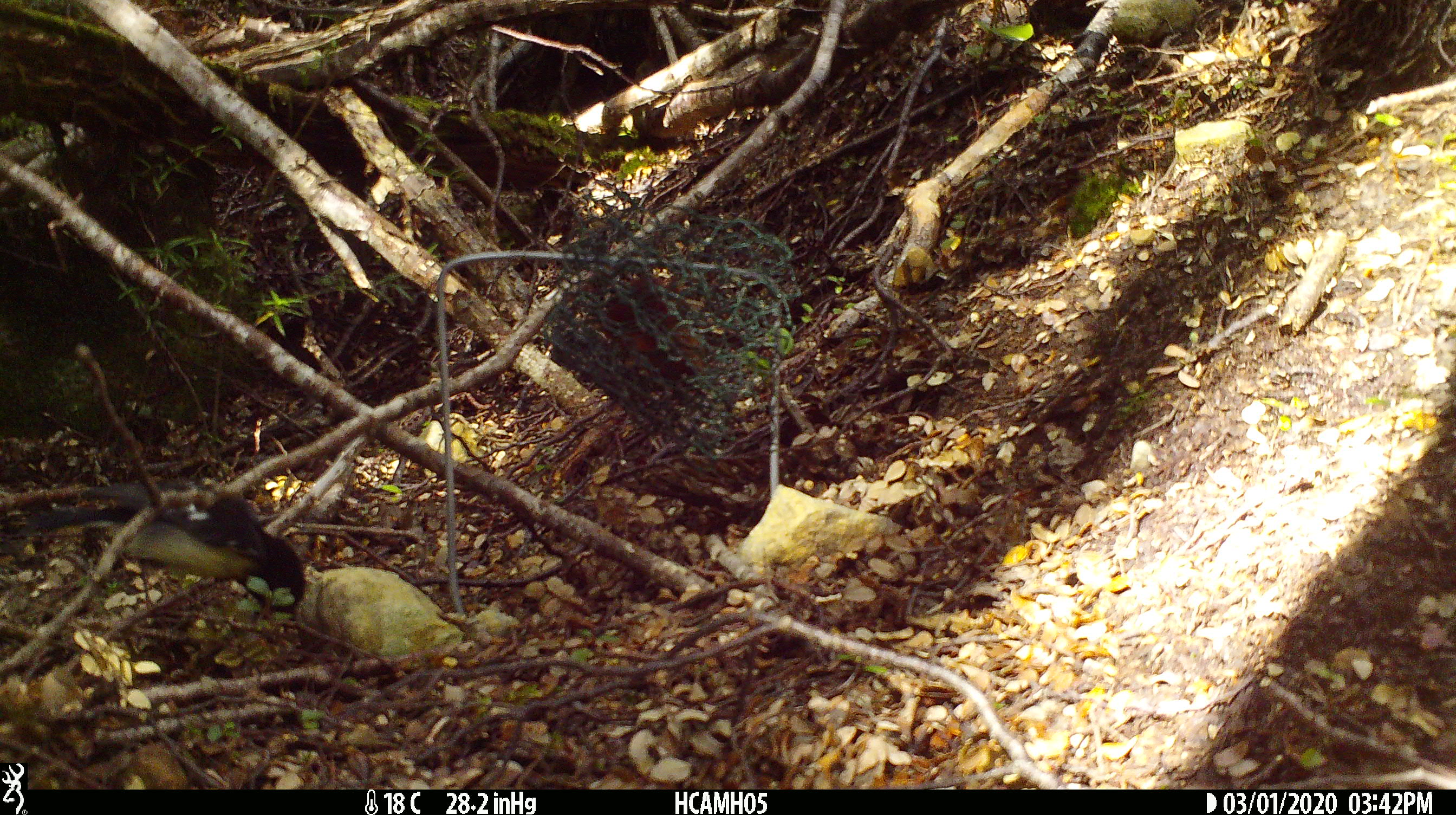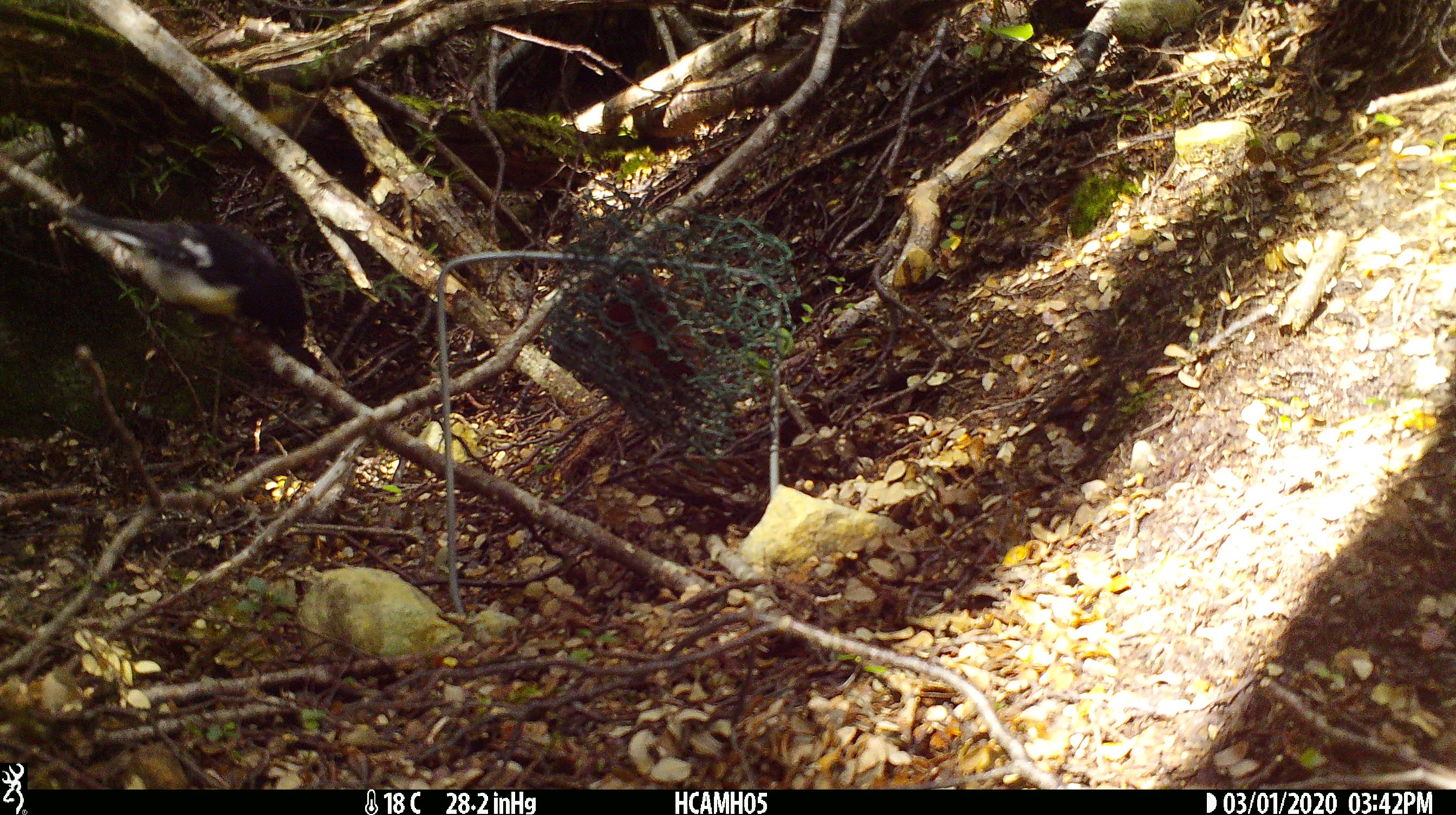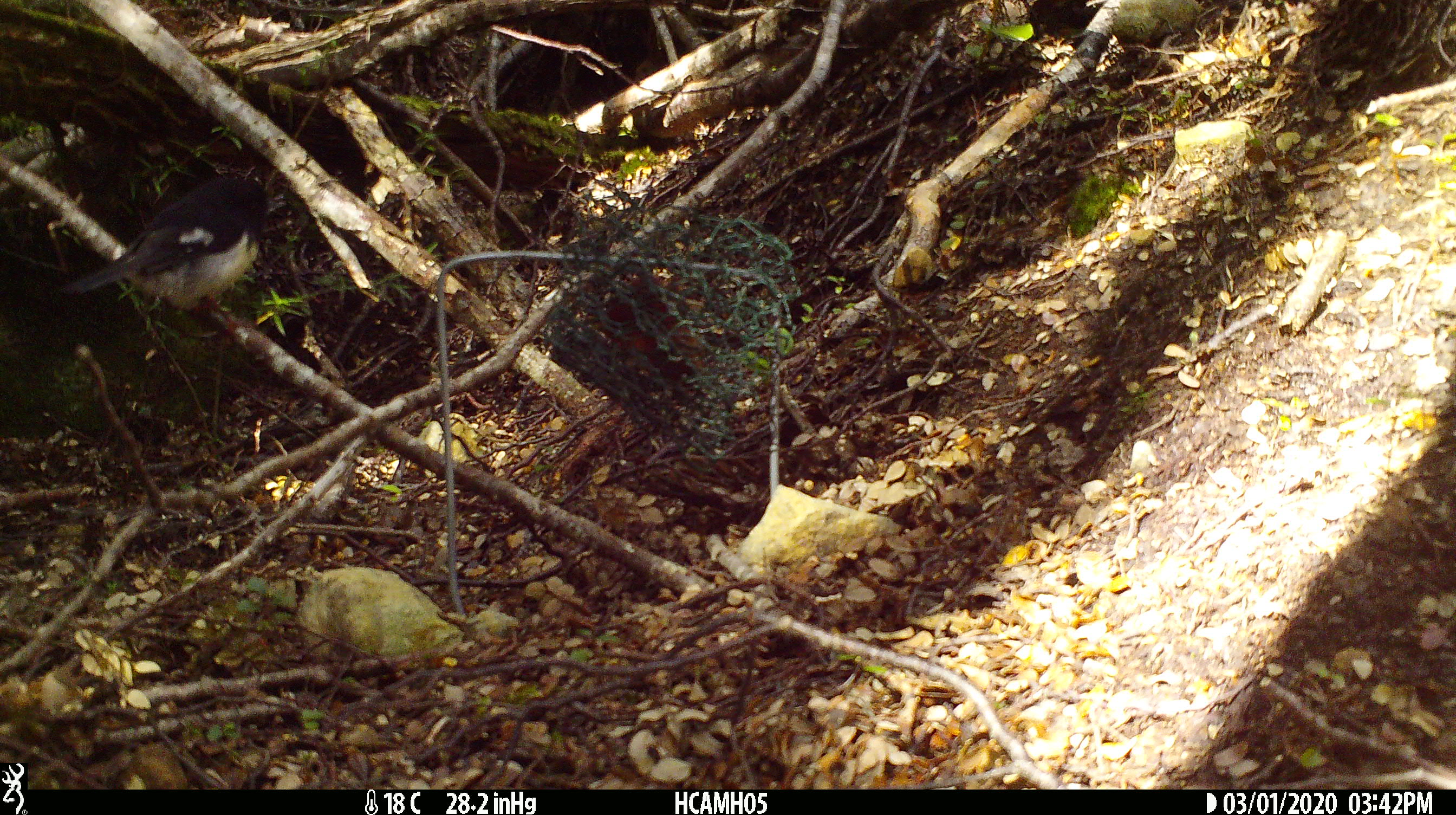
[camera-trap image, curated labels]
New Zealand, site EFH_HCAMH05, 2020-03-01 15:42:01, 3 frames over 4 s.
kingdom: Animalia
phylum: Chordata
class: Aves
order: Passeriformes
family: Petroicidae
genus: Petroica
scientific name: Petroica macrocephala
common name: tomtit